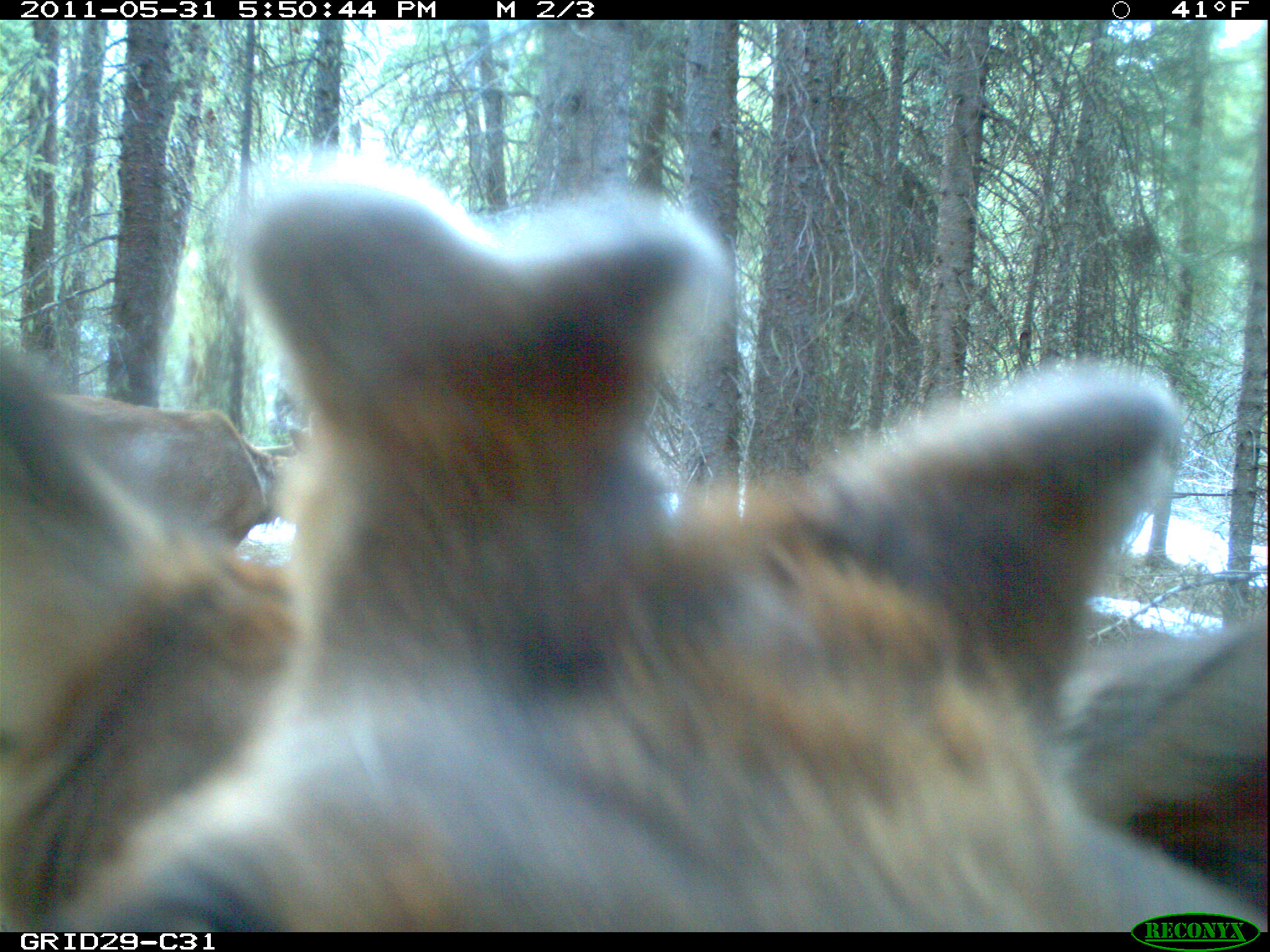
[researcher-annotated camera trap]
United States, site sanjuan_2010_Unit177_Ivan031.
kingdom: Animalia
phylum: Chordata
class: Mammalia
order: Artiodactyla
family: Cervidae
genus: Cervus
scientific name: Cervus elaphus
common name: red deer